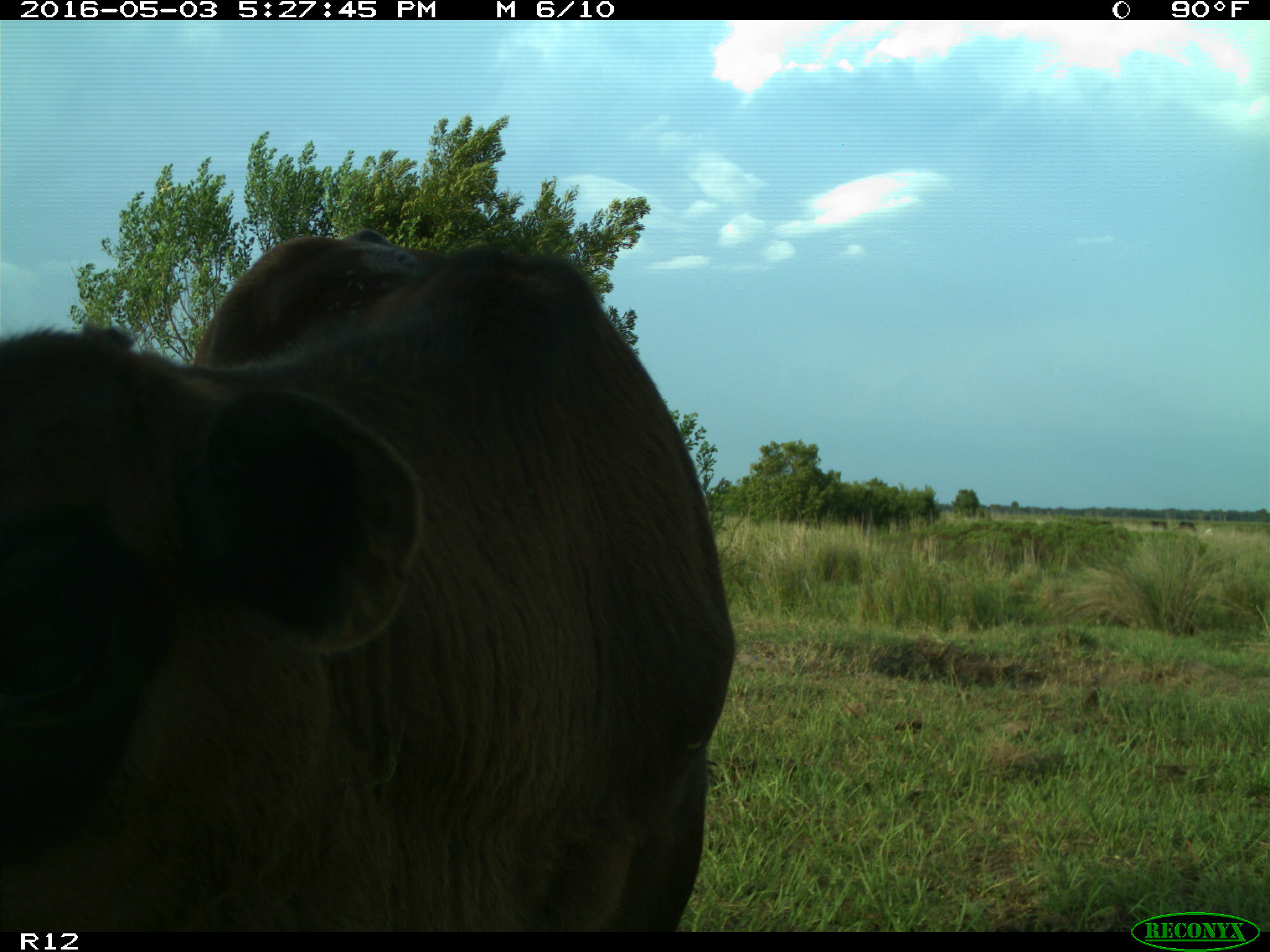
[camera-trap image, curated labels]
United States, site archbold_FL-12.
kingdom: Animalia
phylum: Chordata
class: Mammalia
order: Artiodactyla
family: Bovidae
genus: Bos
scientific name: Bos taurus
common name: domestic cow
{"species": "Bos taurus (domestic cow)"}